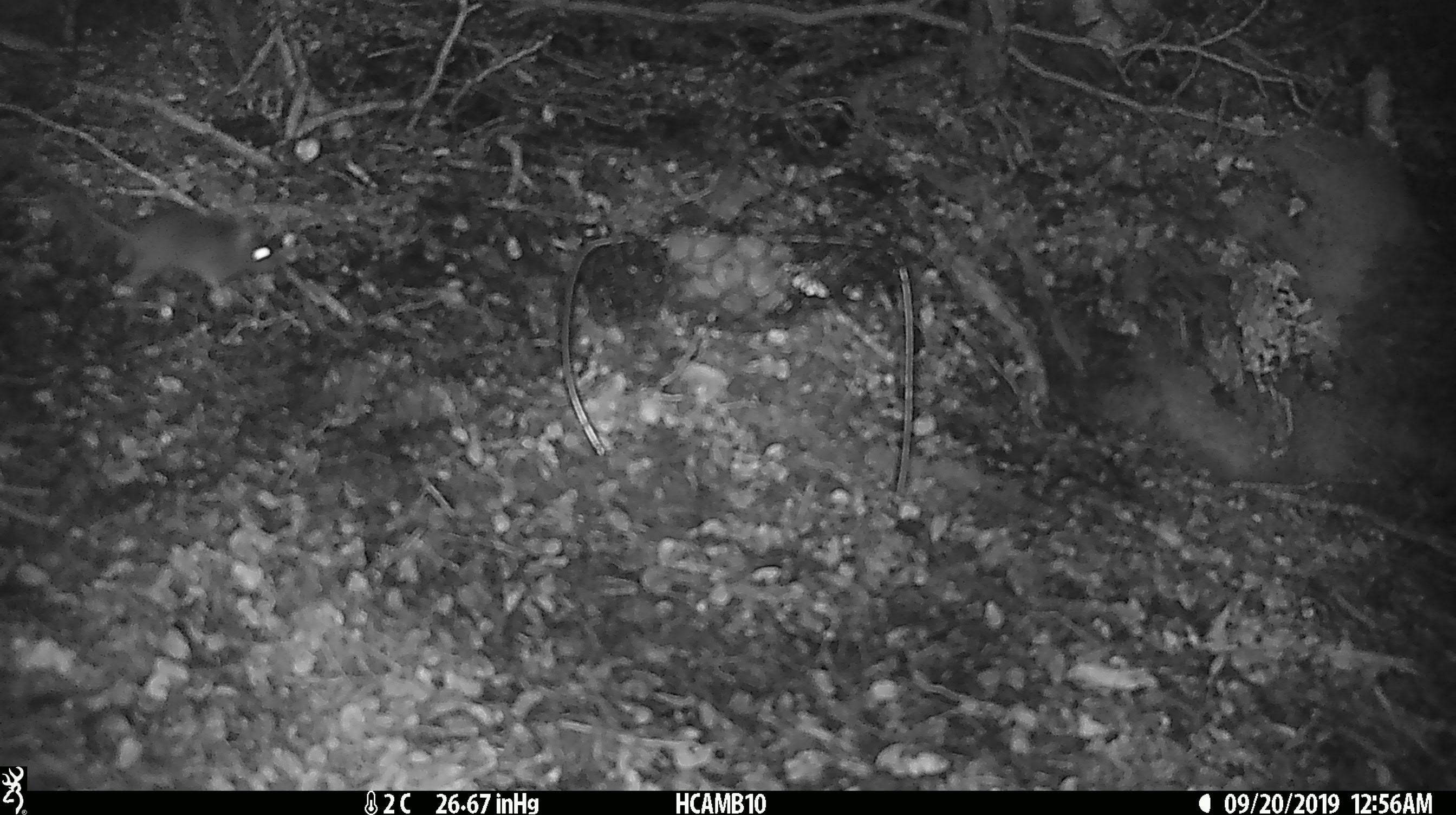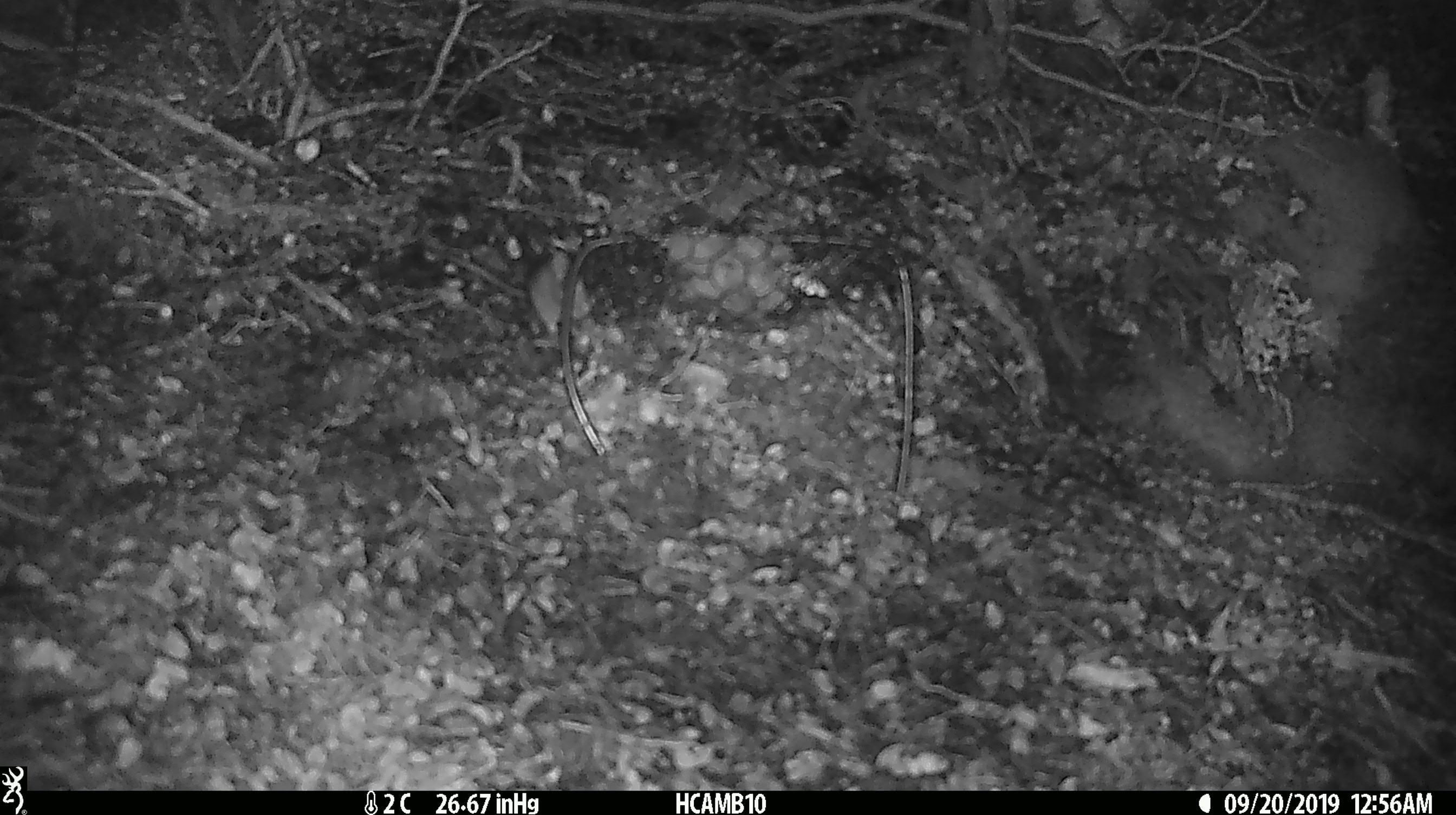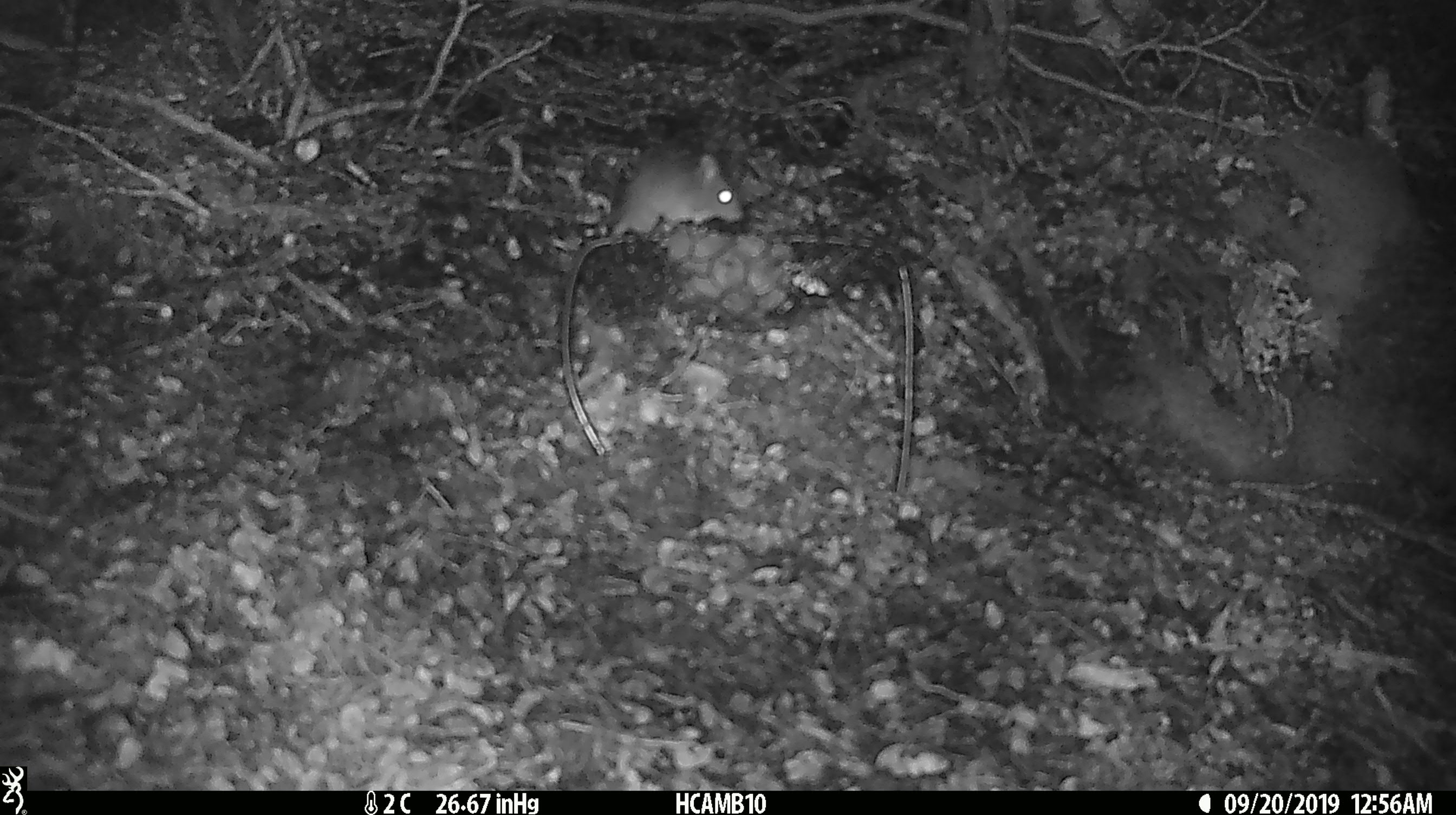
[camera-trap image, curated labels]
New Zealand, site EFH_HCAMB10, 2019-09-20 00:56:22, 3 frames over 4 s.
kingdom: Animalia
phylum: Chordata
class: Mammalia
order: Rodentia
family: Muridae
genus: Mus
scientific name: Mus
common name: mouse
Mouse (Mus).